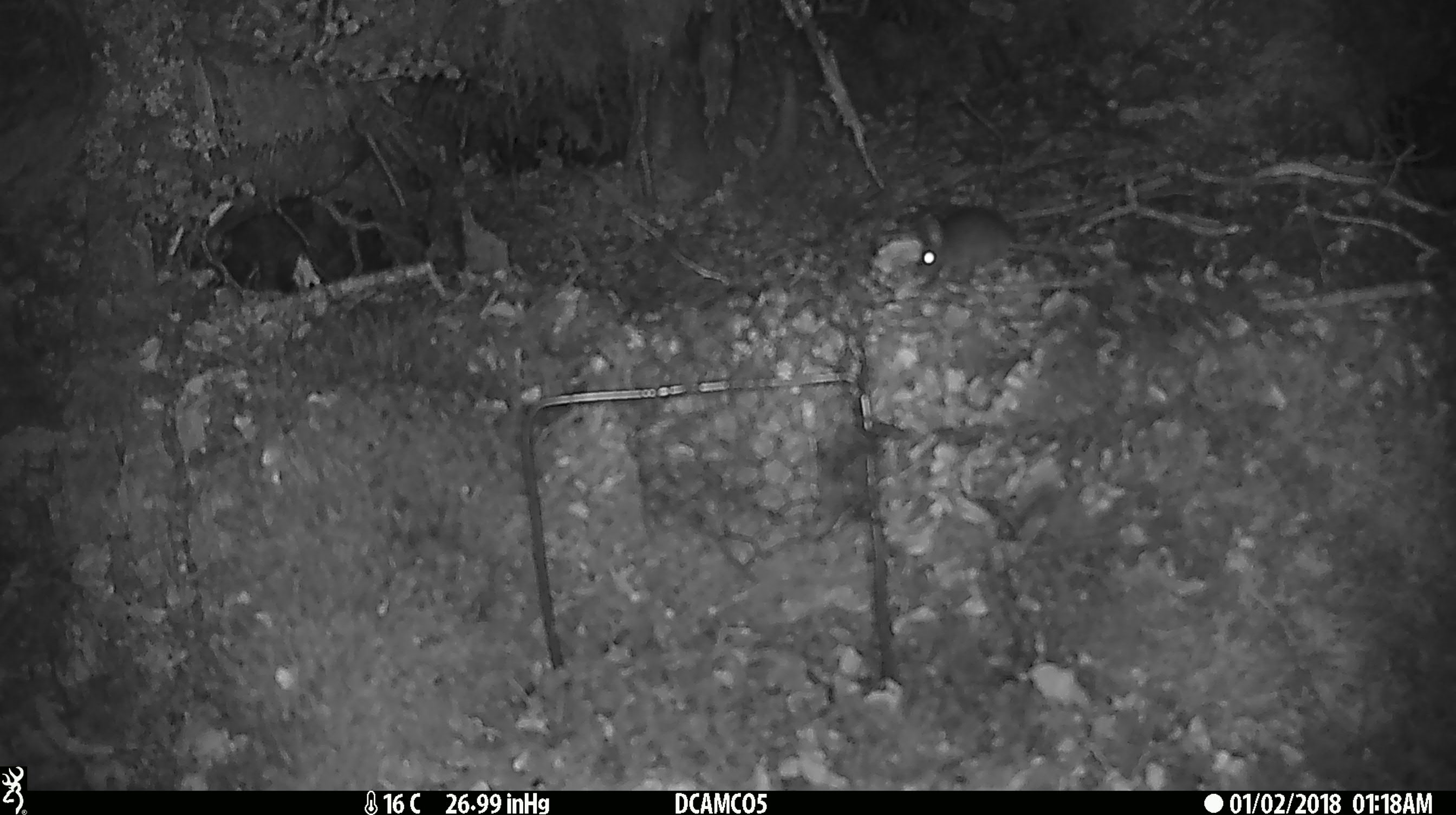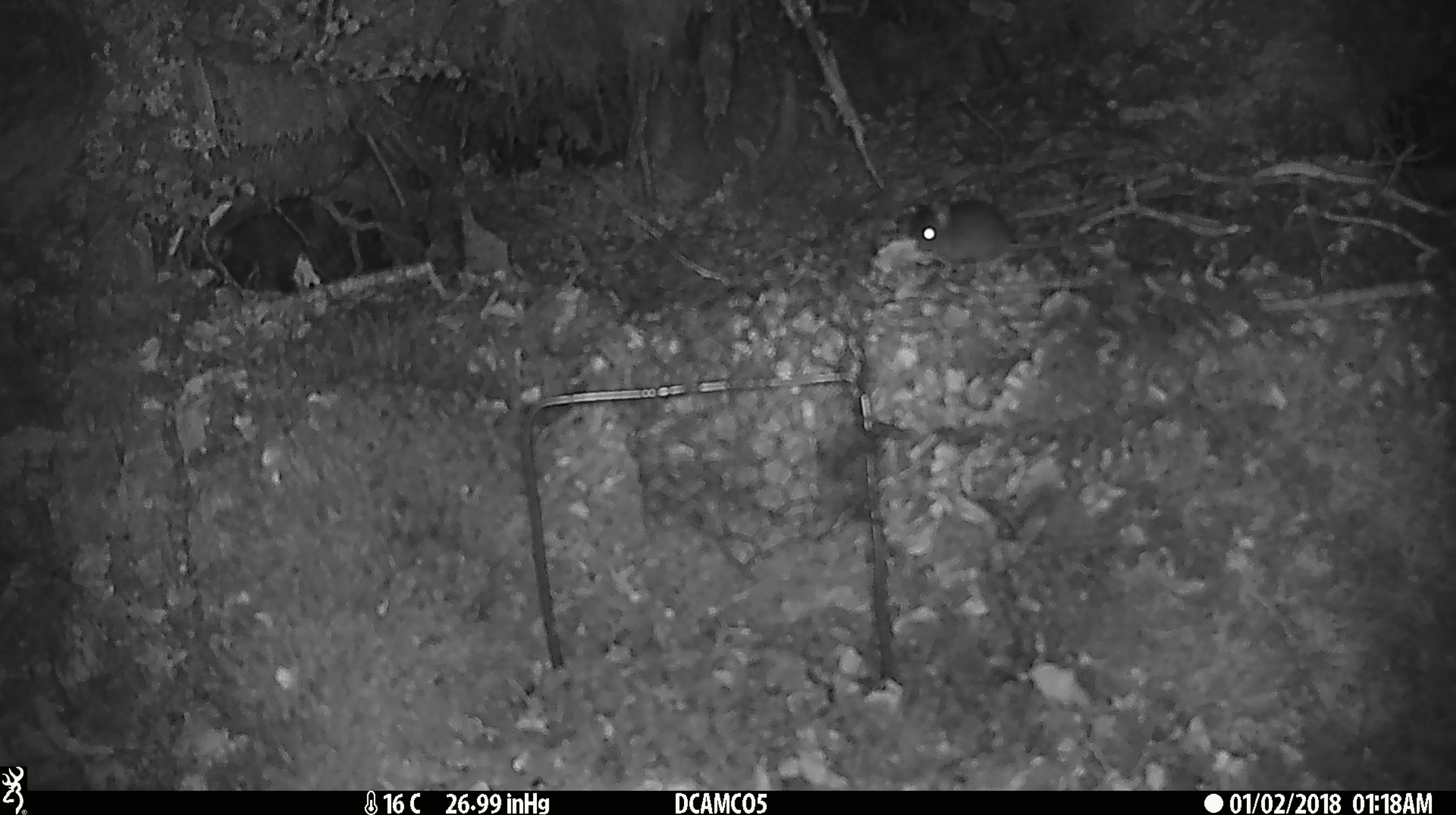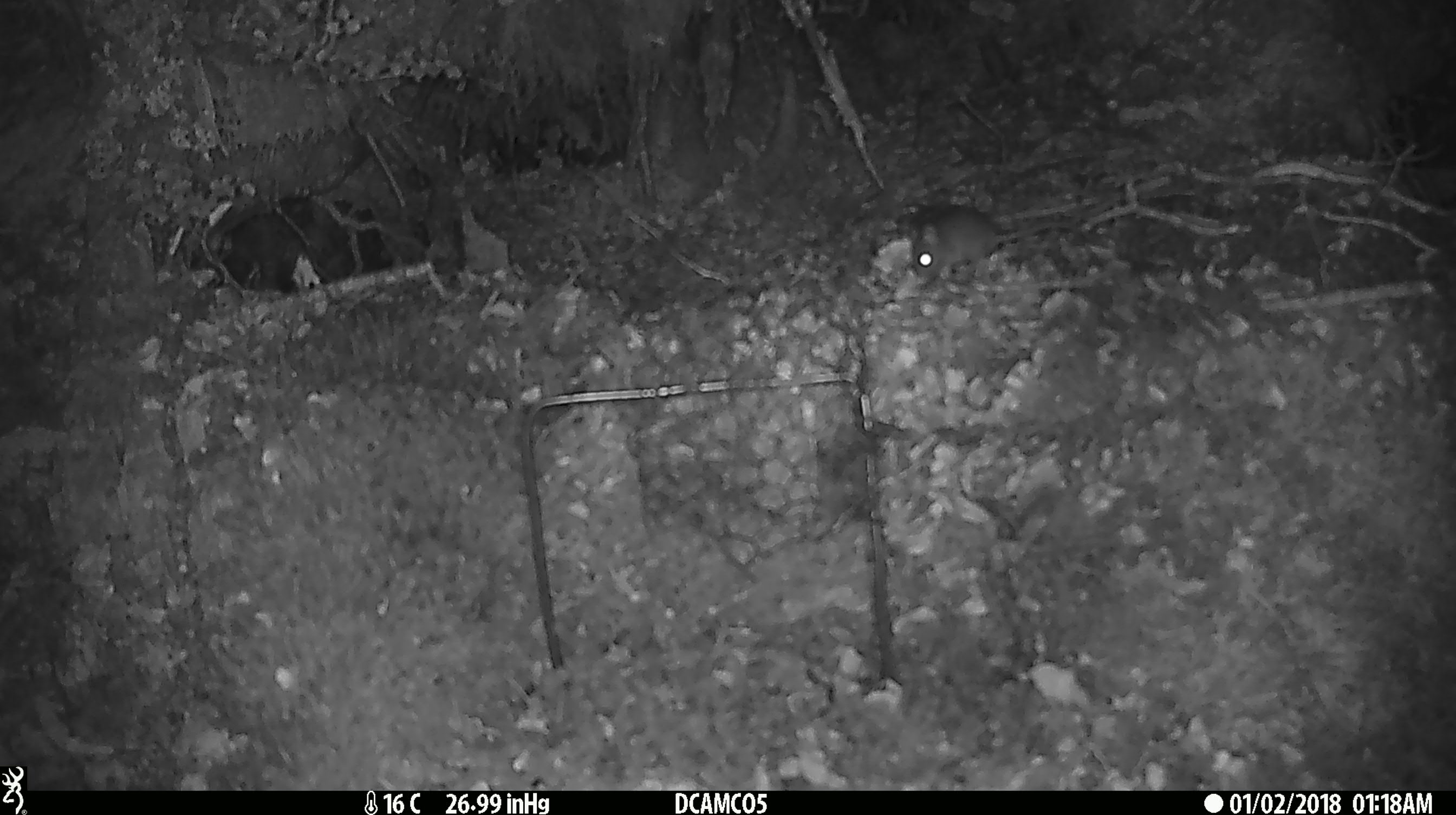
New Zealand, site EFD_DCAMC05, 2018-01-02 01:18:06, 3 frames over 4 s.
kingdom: Animalia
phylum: Chordata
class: Mammalia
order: Rodentia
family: Muridae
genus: Mus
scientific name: Mus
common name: mouse